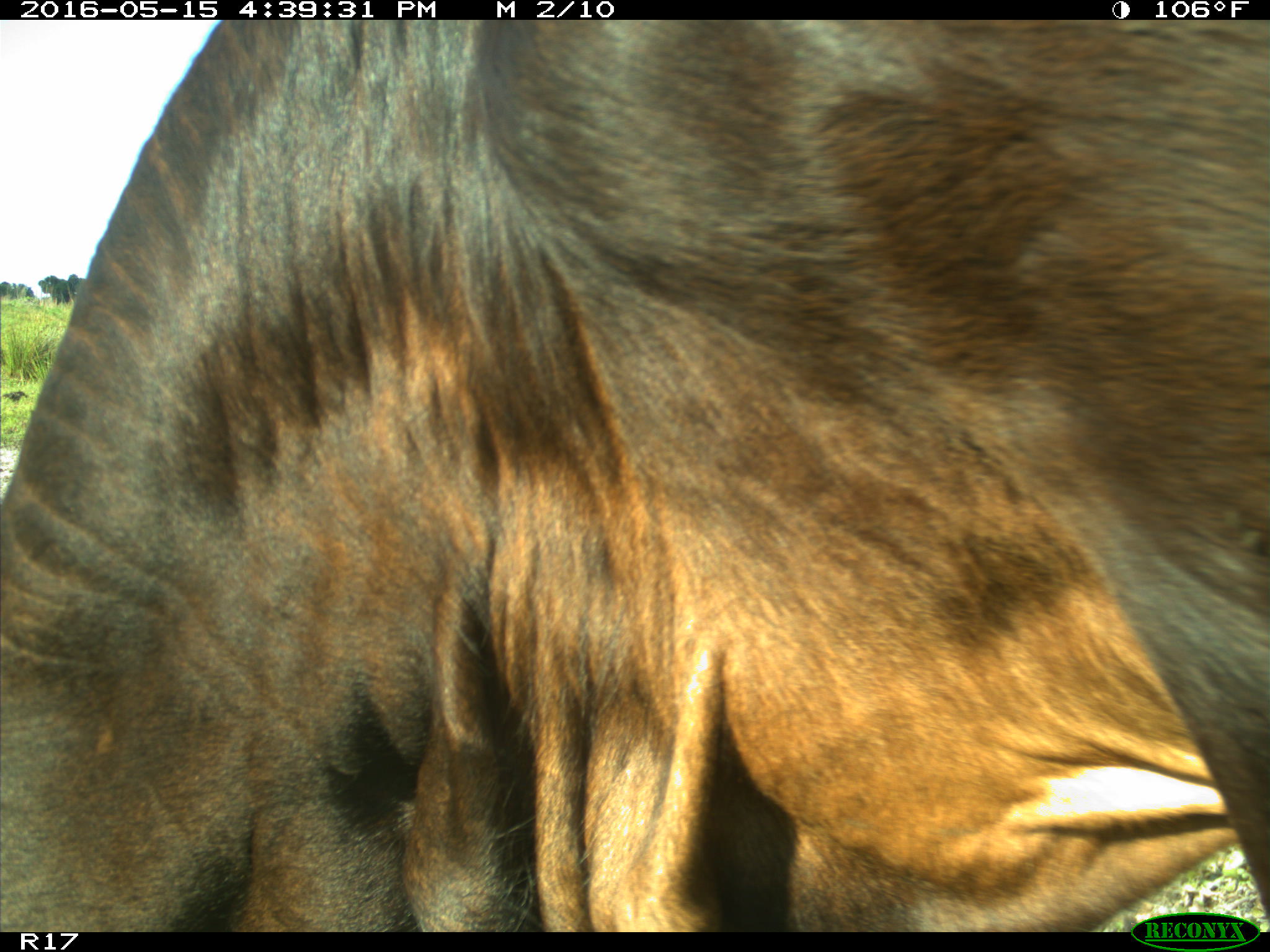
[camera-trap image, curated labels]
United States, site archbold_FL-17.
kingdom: Animalia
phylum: Chordata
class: Mammalia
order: Artiodactyla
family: Bovidae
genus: Bos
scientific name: Bos taurus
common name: domestic cow